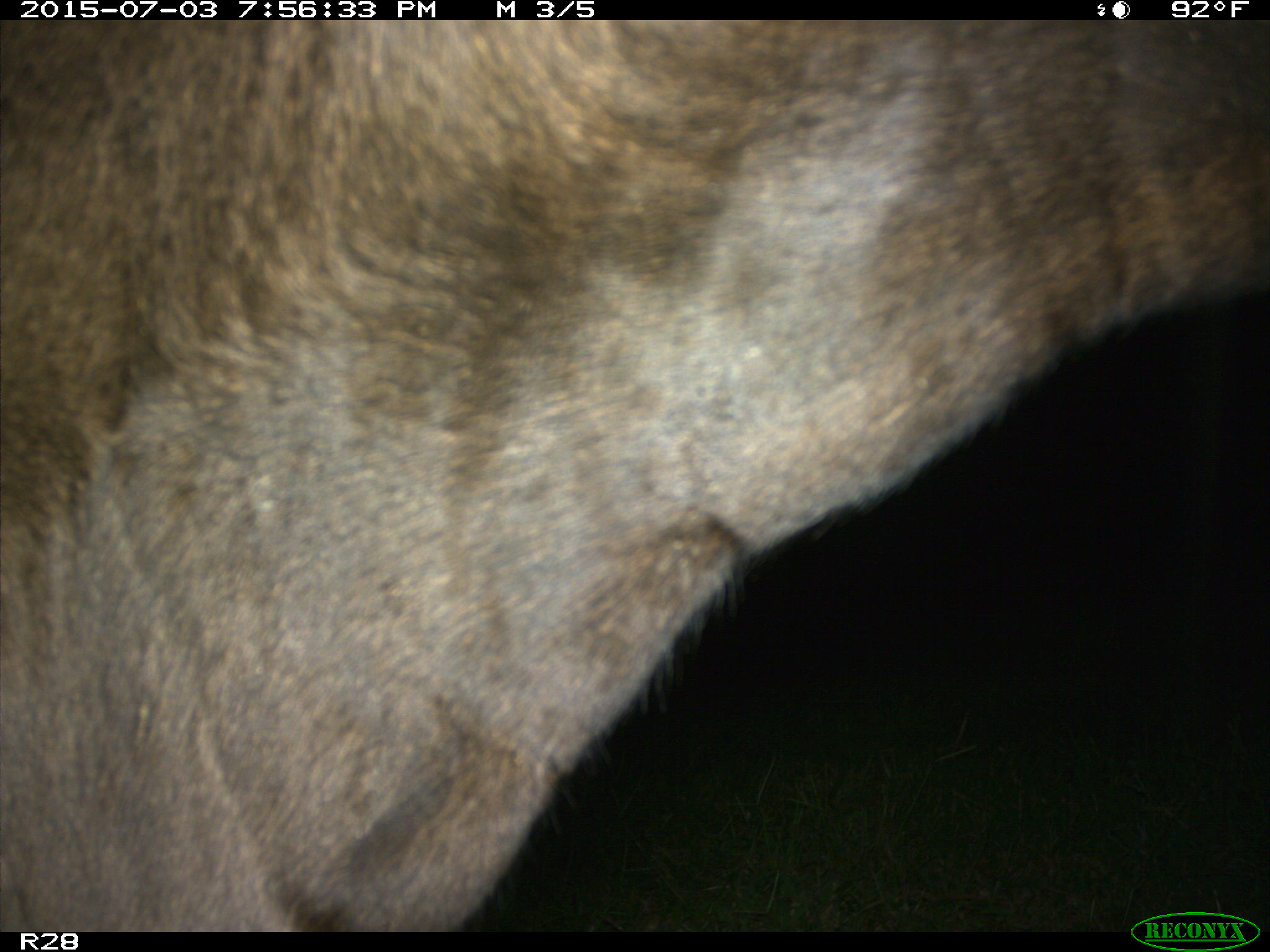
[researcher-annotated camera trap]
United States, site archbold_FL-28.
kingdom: Animalia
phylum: Chordata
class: Mammalia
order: Artiodactyla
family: Bovidae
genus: Bos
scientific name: Bos taurus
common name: domestic cow